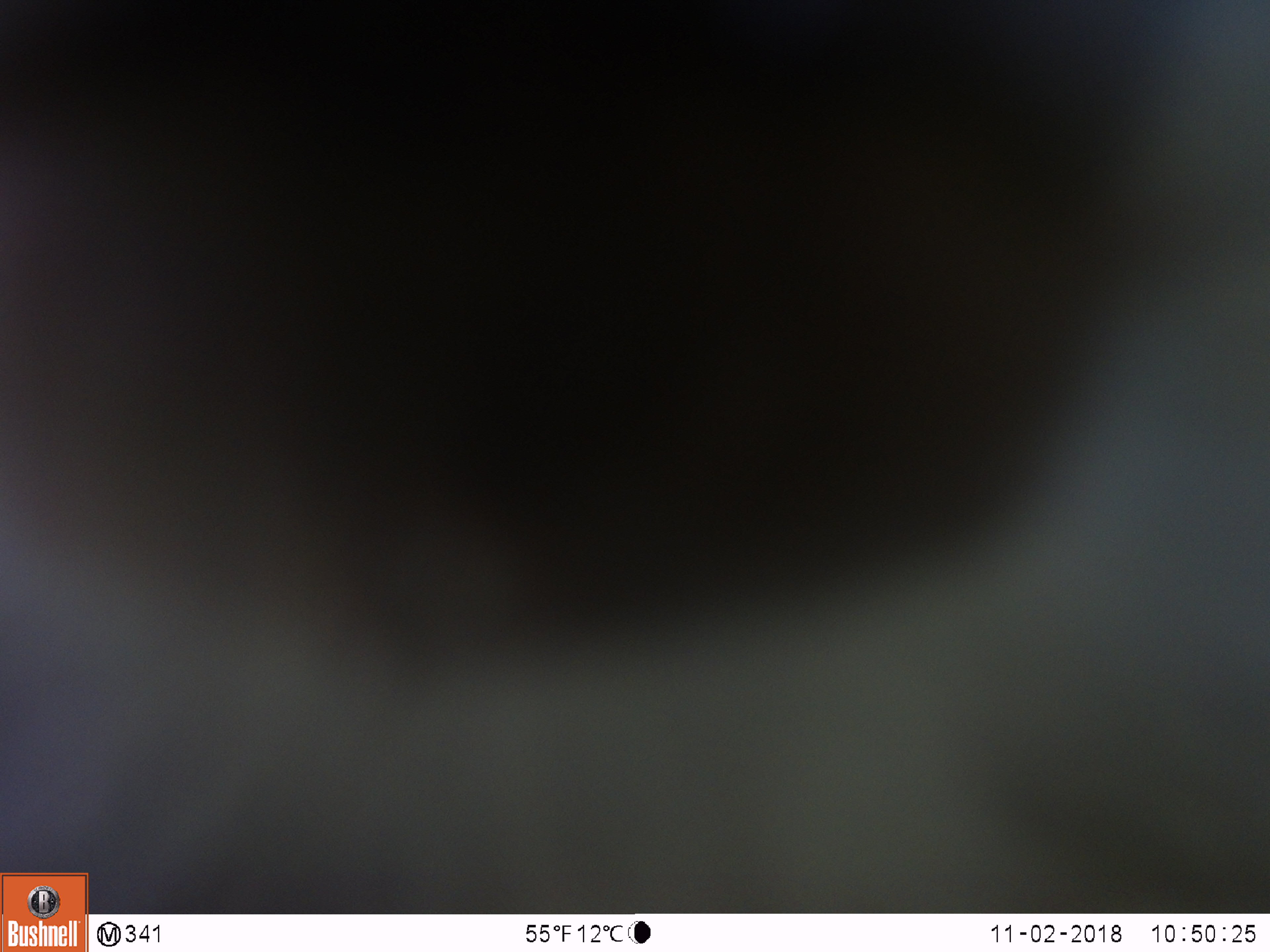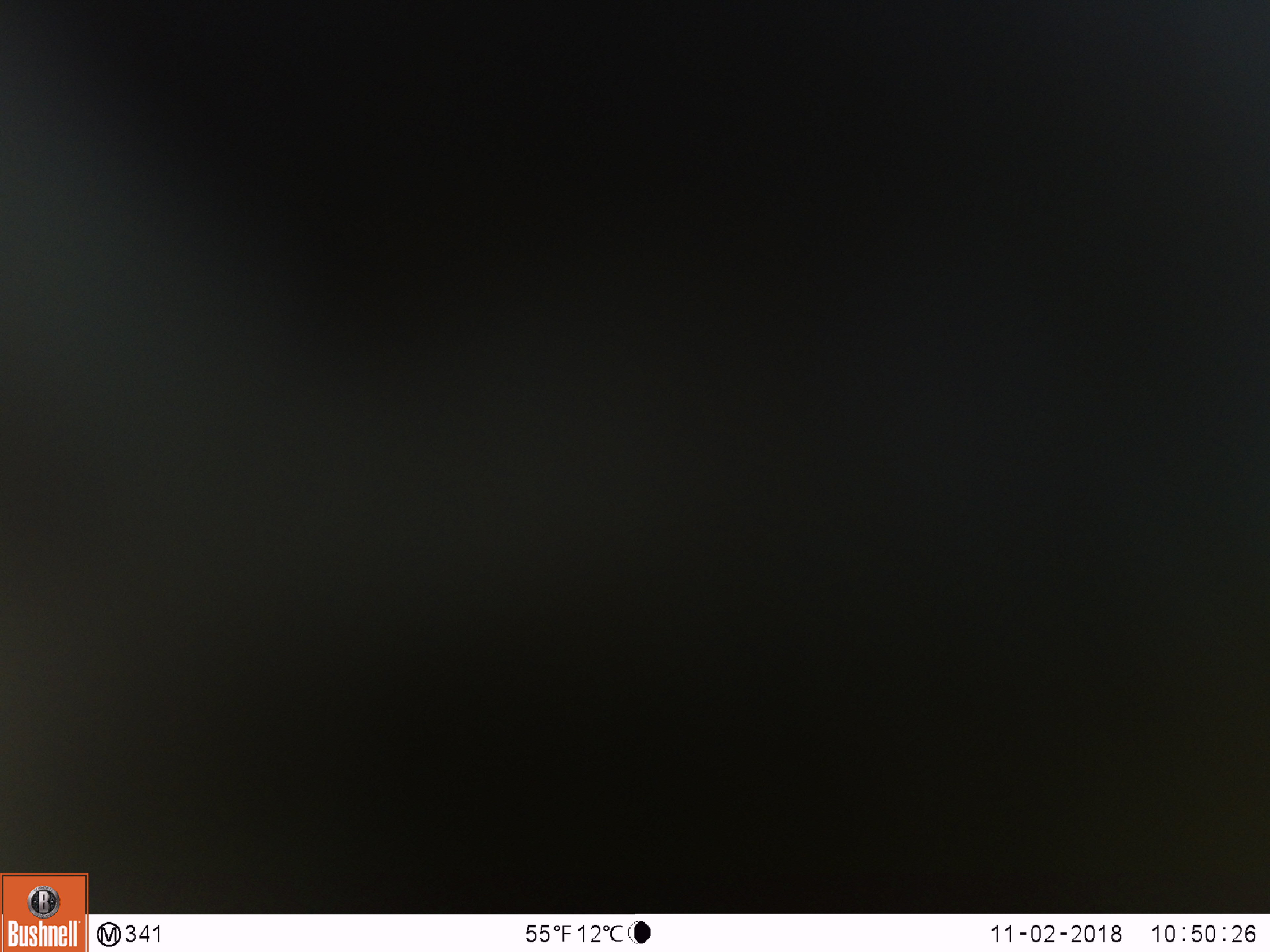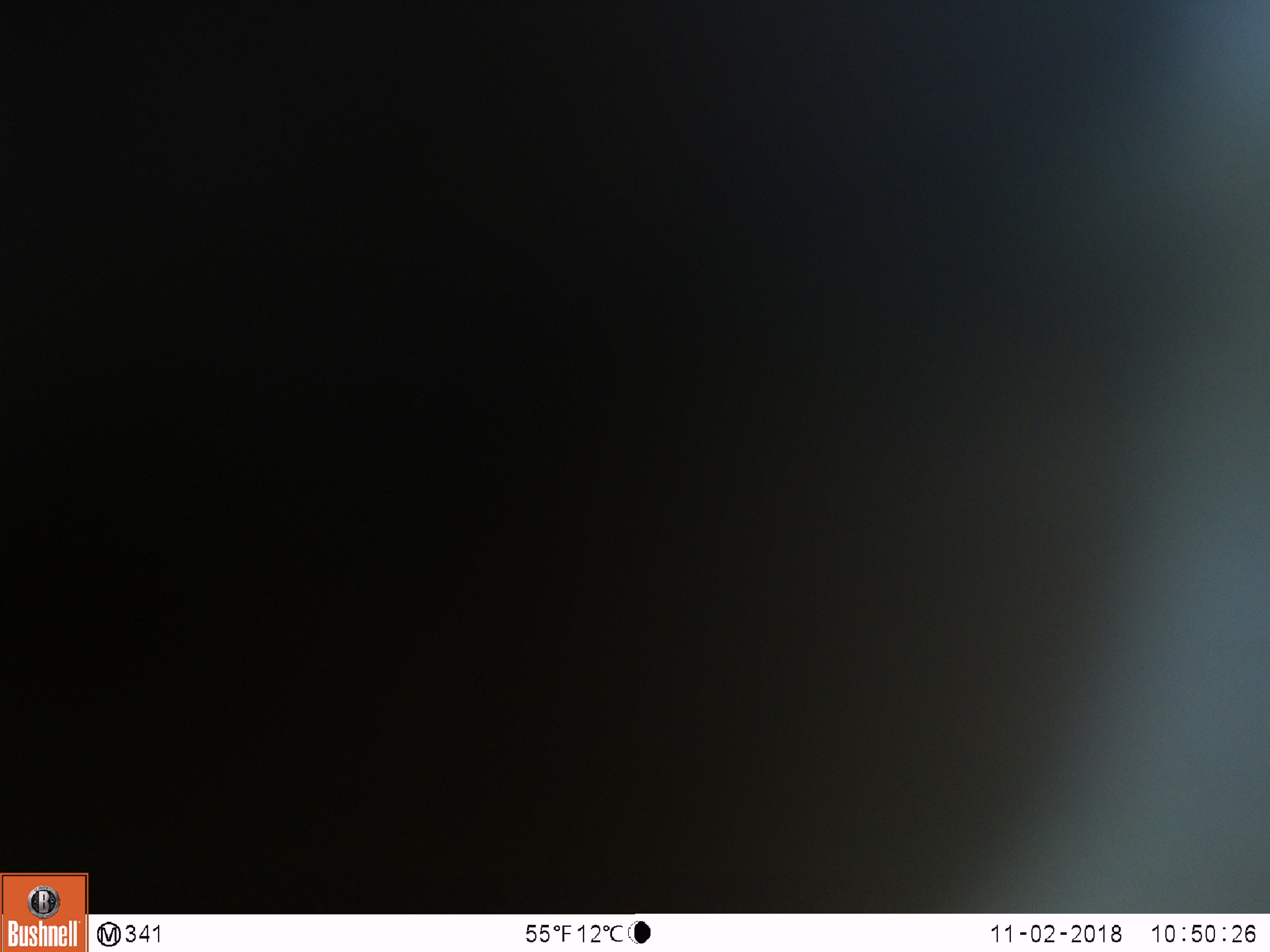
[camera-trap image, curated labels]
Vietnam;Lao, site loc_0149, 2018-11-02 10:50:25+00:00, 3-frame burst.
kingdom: Animalia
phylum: Chordata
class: Mammalia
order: Primates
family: Cercopithecidae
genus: Macaca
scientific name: Macaca nemestrina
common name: pig-tailed macaque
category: pig tailed macaque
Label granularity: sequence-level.